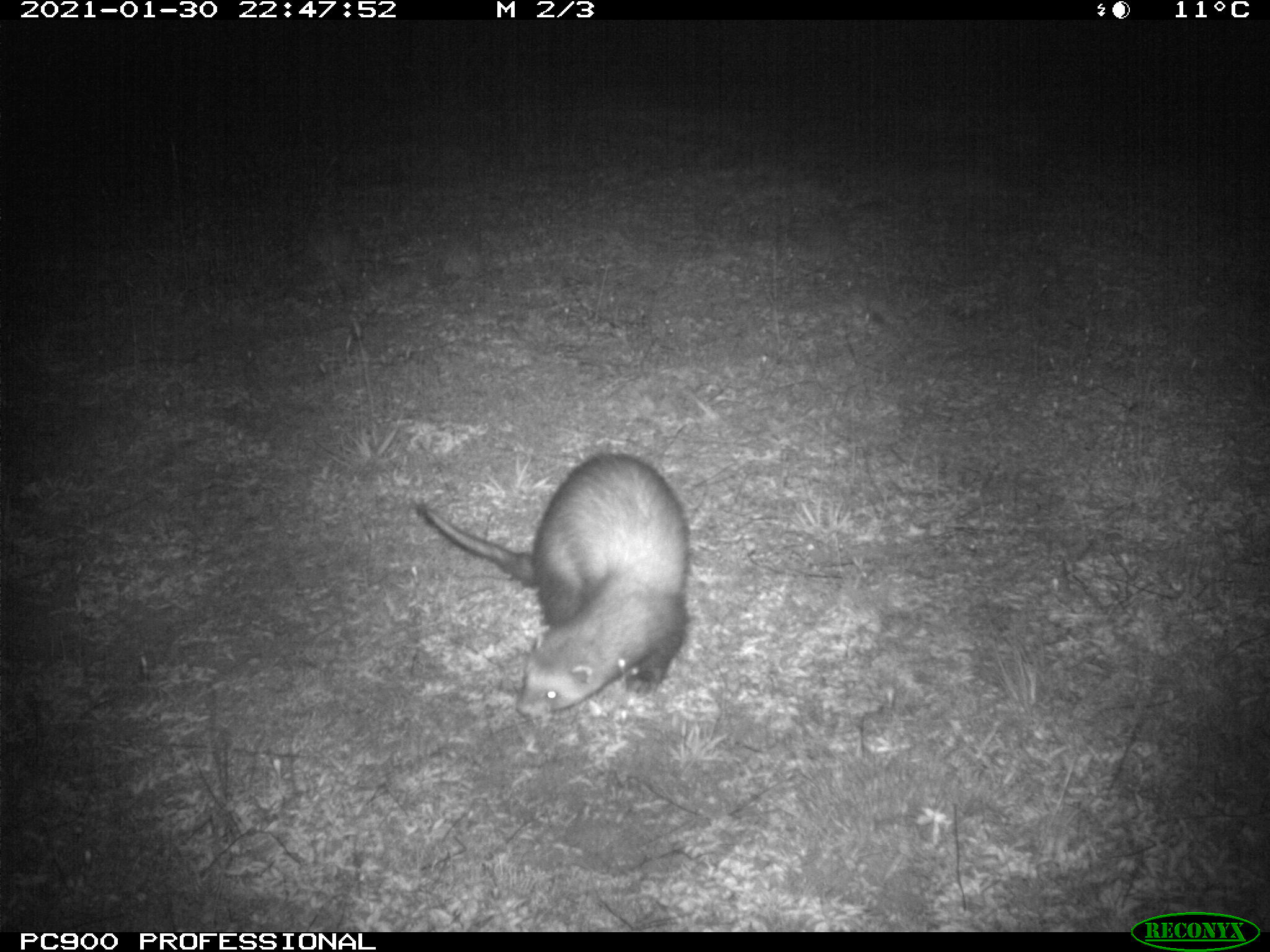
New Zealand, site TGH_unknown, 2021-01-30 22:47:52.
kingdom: Animalia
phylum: Chordata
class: Mammalia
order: Carnivora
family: Mustelidae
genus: Mustela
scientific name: Mustela furo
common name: ferret